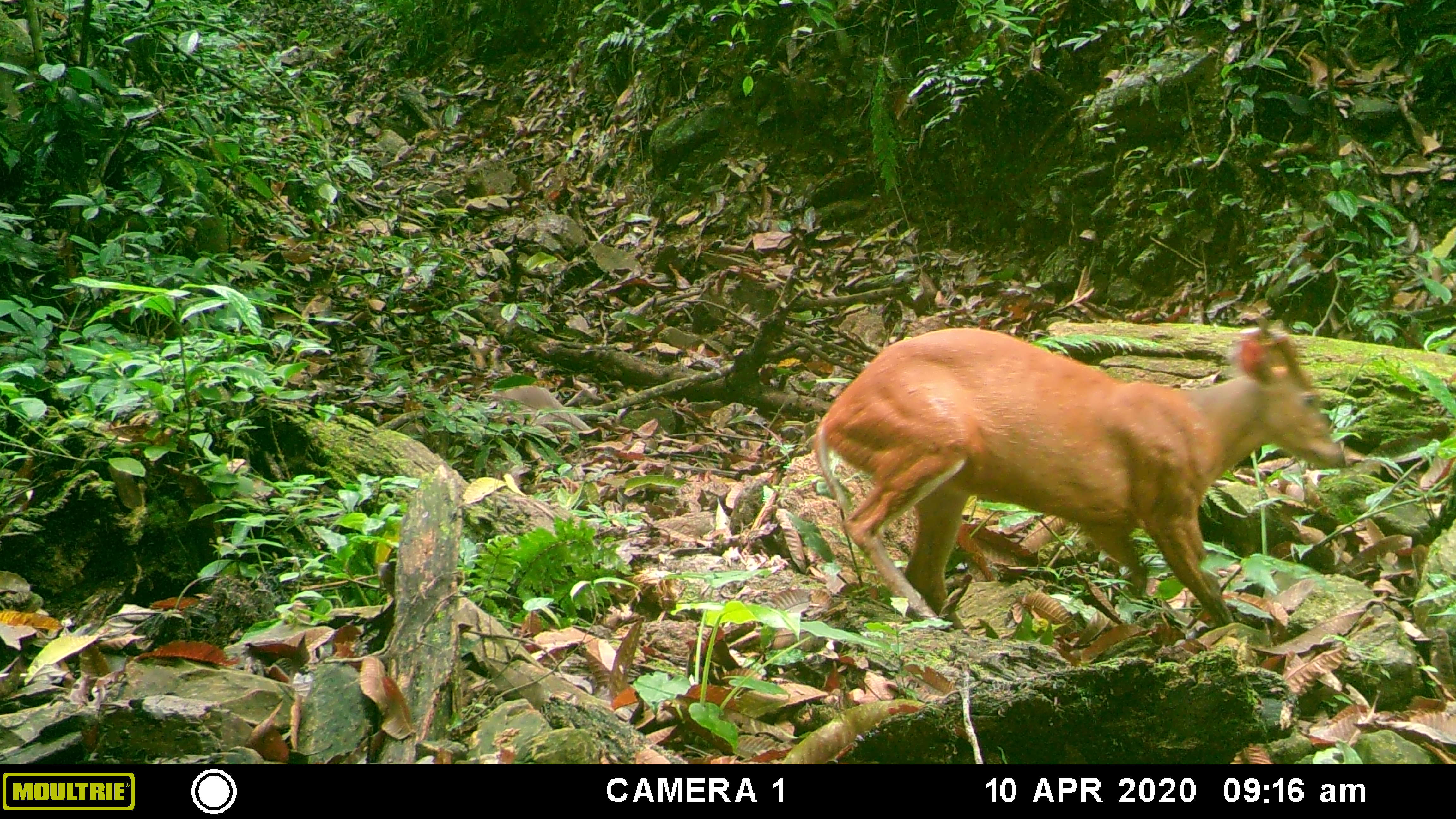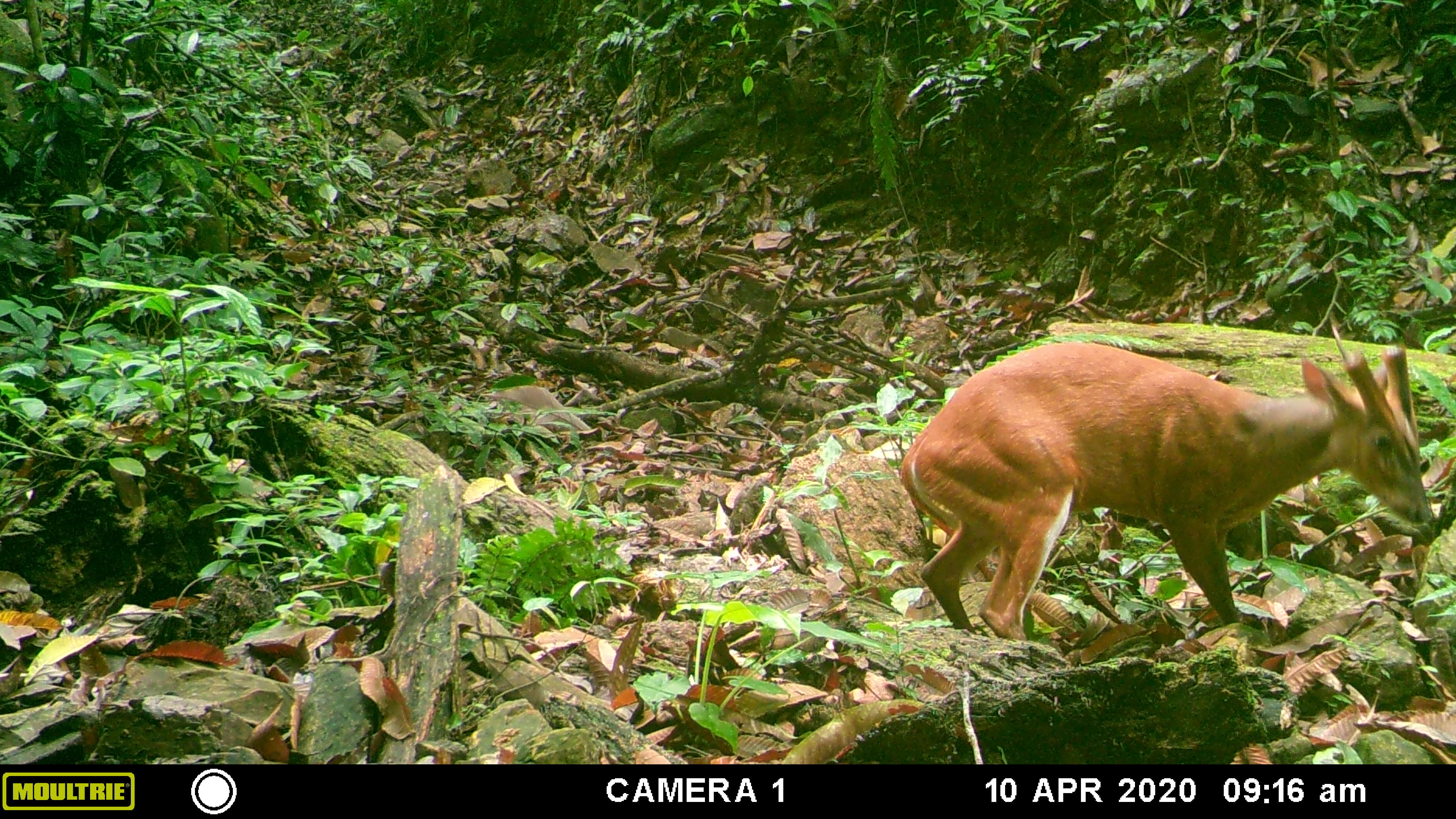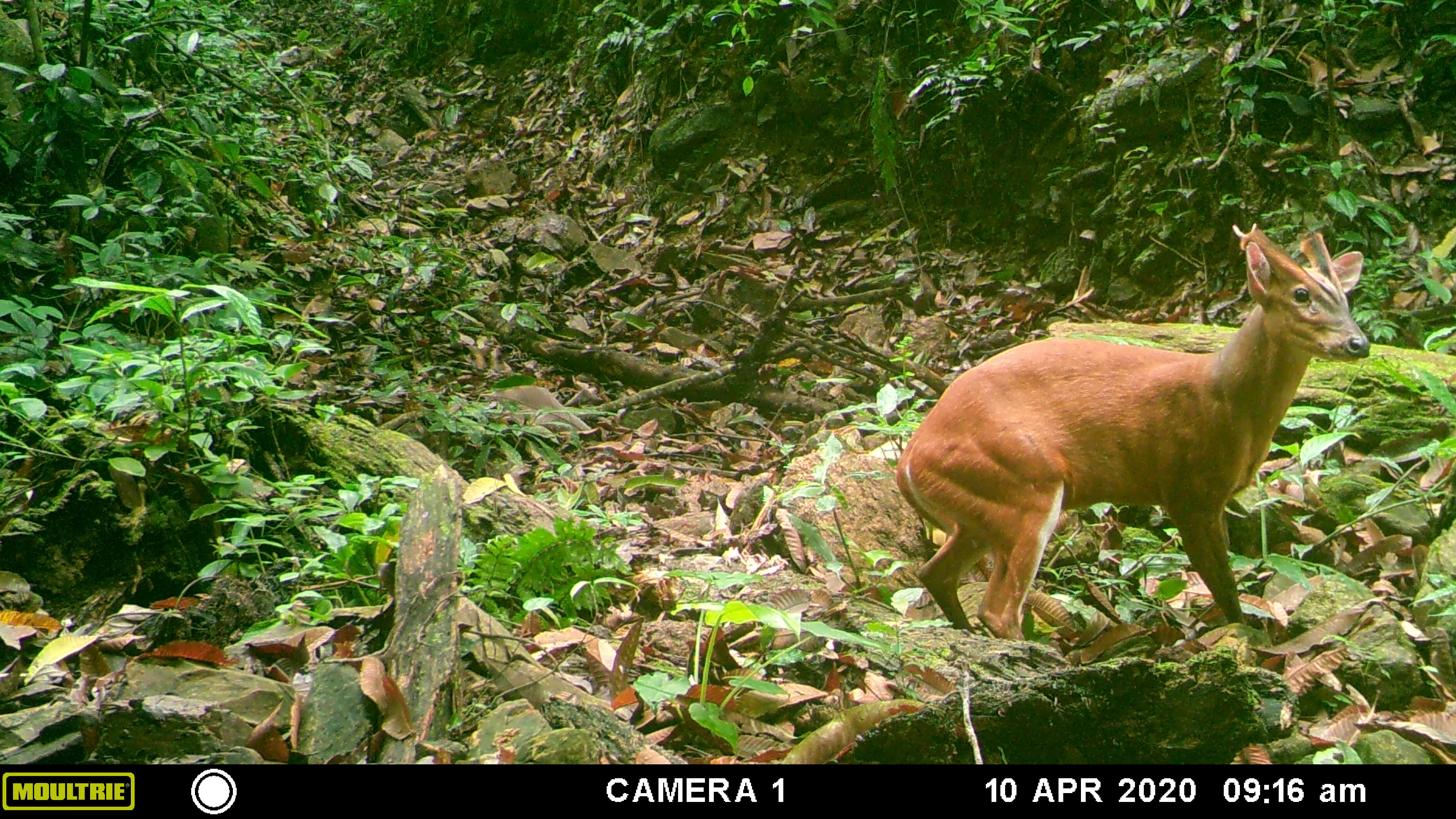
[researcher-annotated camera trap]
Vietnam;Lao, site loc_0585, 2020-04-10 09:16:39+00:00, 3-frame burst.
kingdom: Animalia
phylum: Chordata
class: Mammalia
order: Artiodactyla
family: Cervidae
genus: Muntiacus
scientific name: Muntiacus muntjak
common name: red muntjac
Red muntjac (Muntiacus muntjak). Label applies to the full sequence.